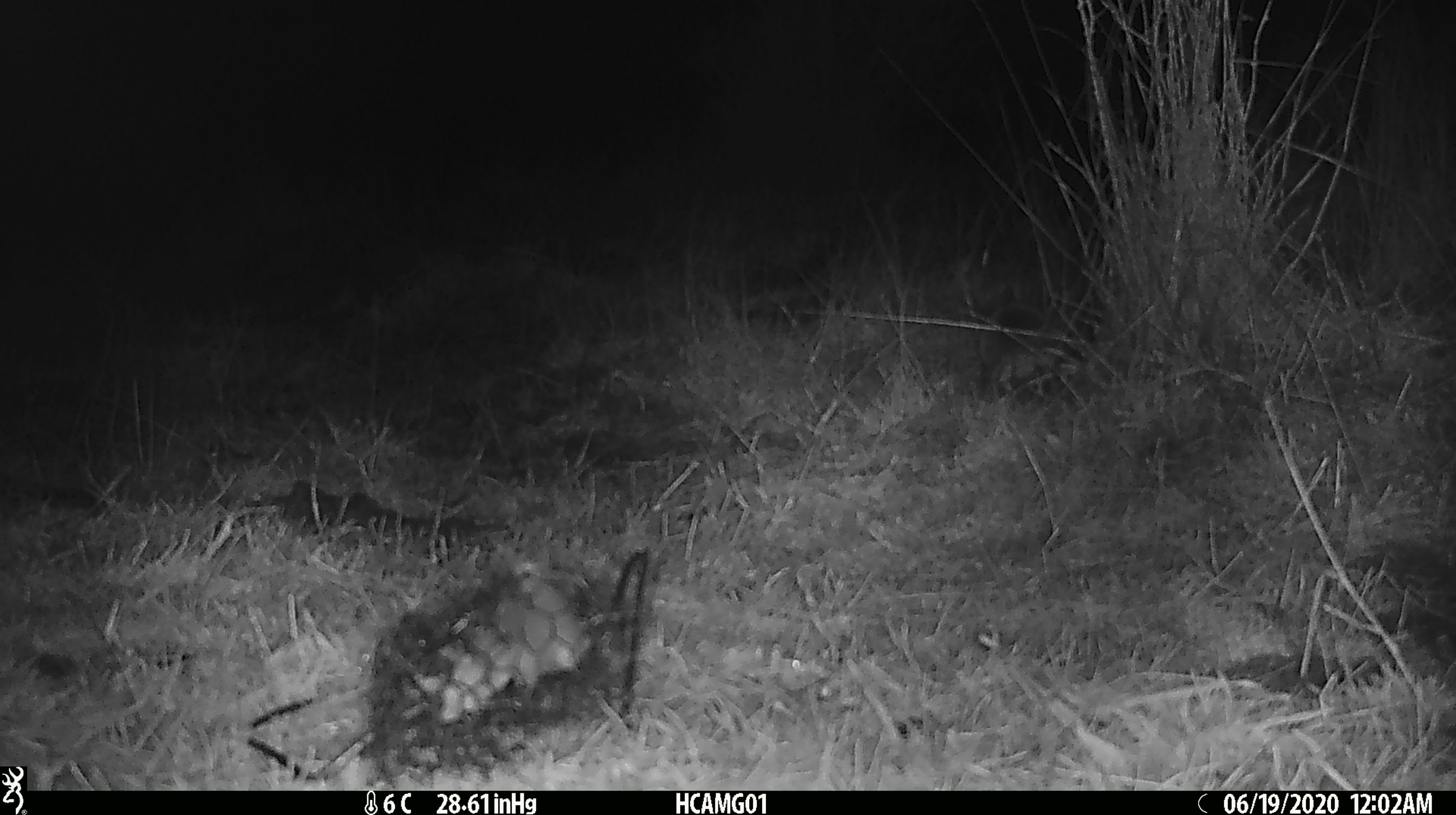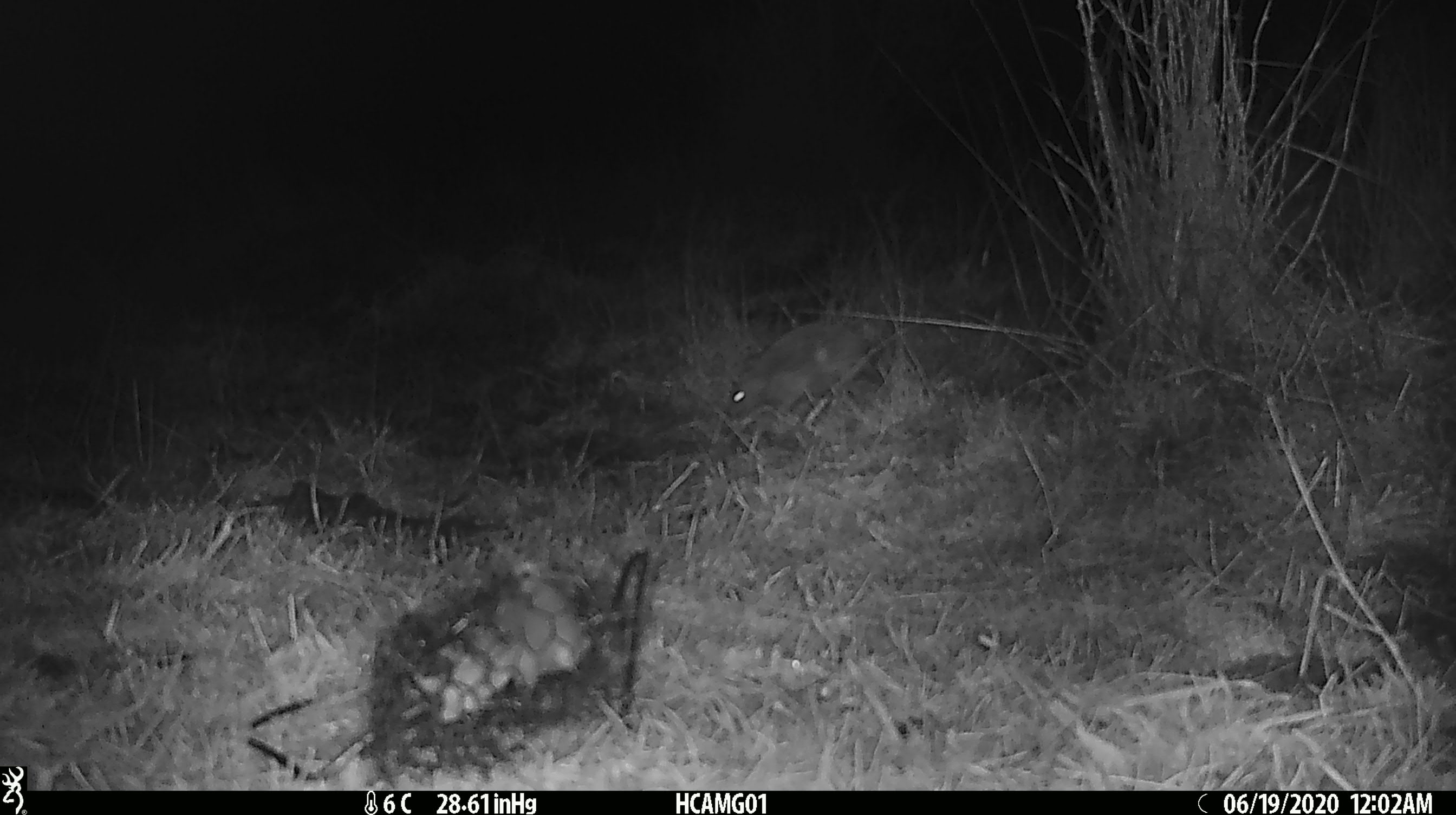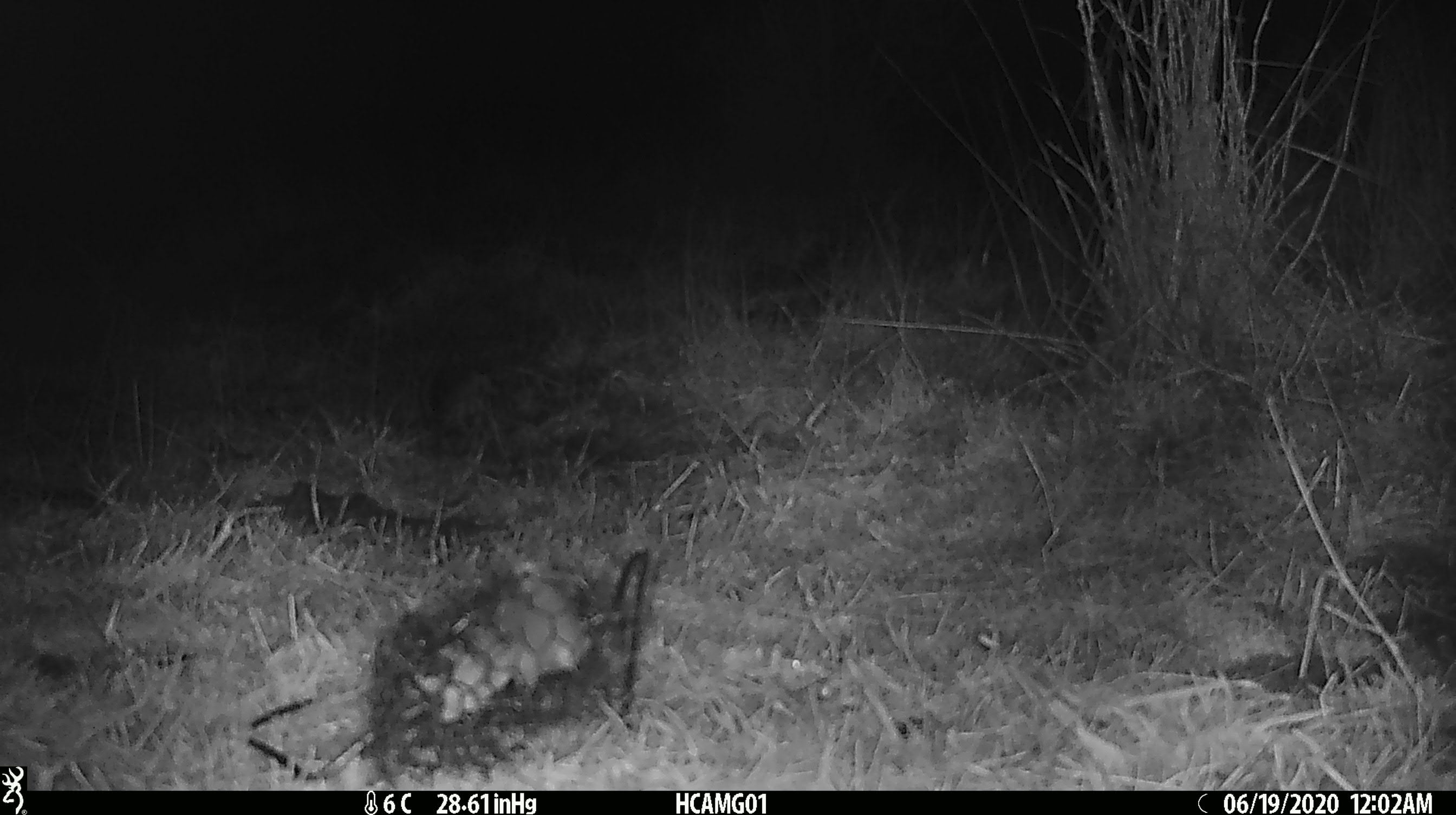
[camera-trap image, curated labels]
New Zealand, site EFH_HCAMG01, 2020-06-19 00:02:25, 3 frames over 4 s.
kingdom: Animalia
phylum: Chordata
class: Mammalia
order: Eulipotyphla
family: Erinaceidae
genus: Erinaceus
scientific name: Erinaceus europaeus europaeus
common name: european hedgehog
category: hedgehog